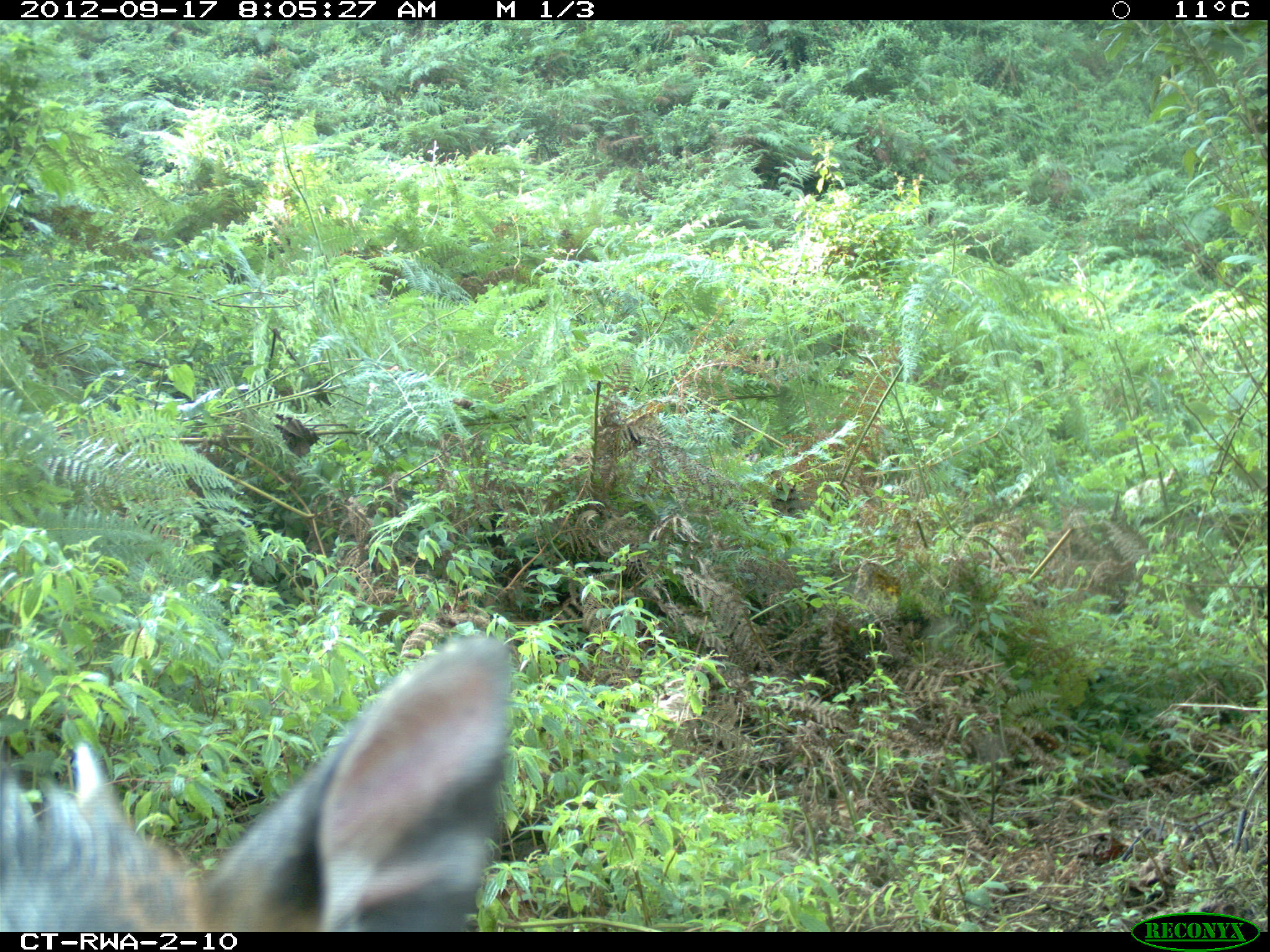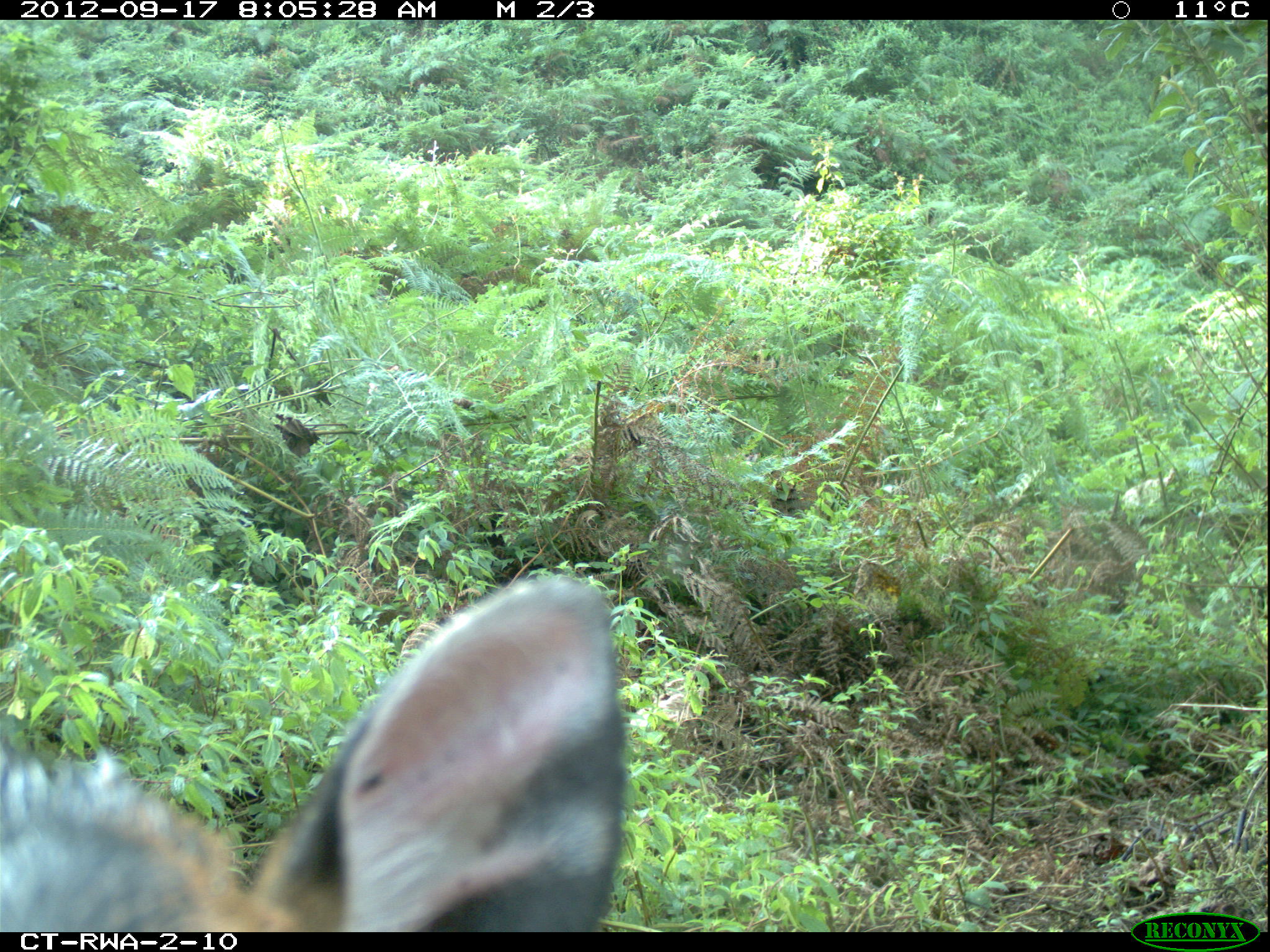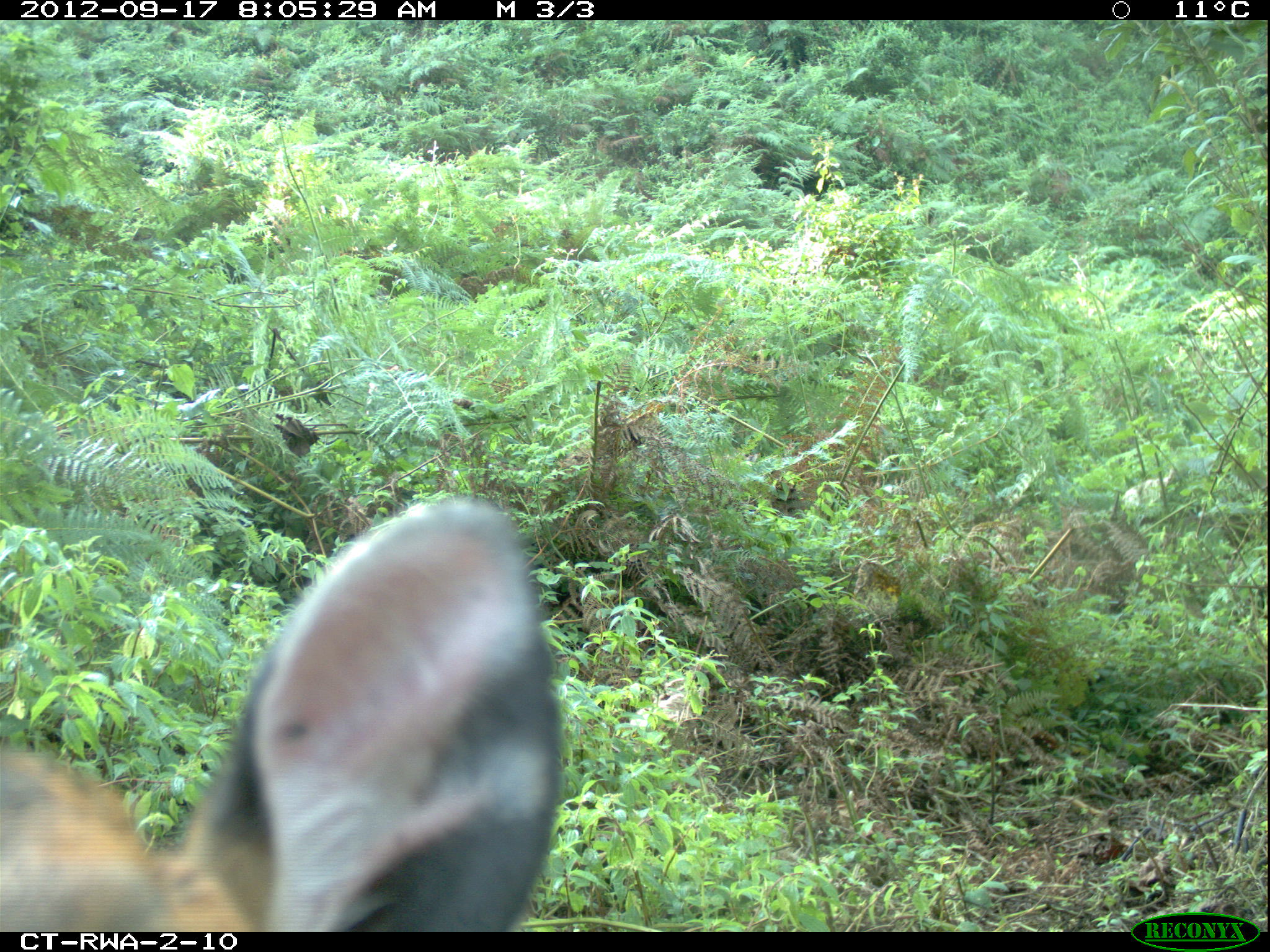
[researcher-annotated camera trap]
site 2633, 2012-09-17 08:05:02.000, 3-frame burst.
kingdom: Animalia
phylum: Chordata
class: Mammalia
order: Artiodactyla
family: Bovidae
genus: Cephalophus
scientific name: Cephalophus nigrifrons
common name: black-fronted duiker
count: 1